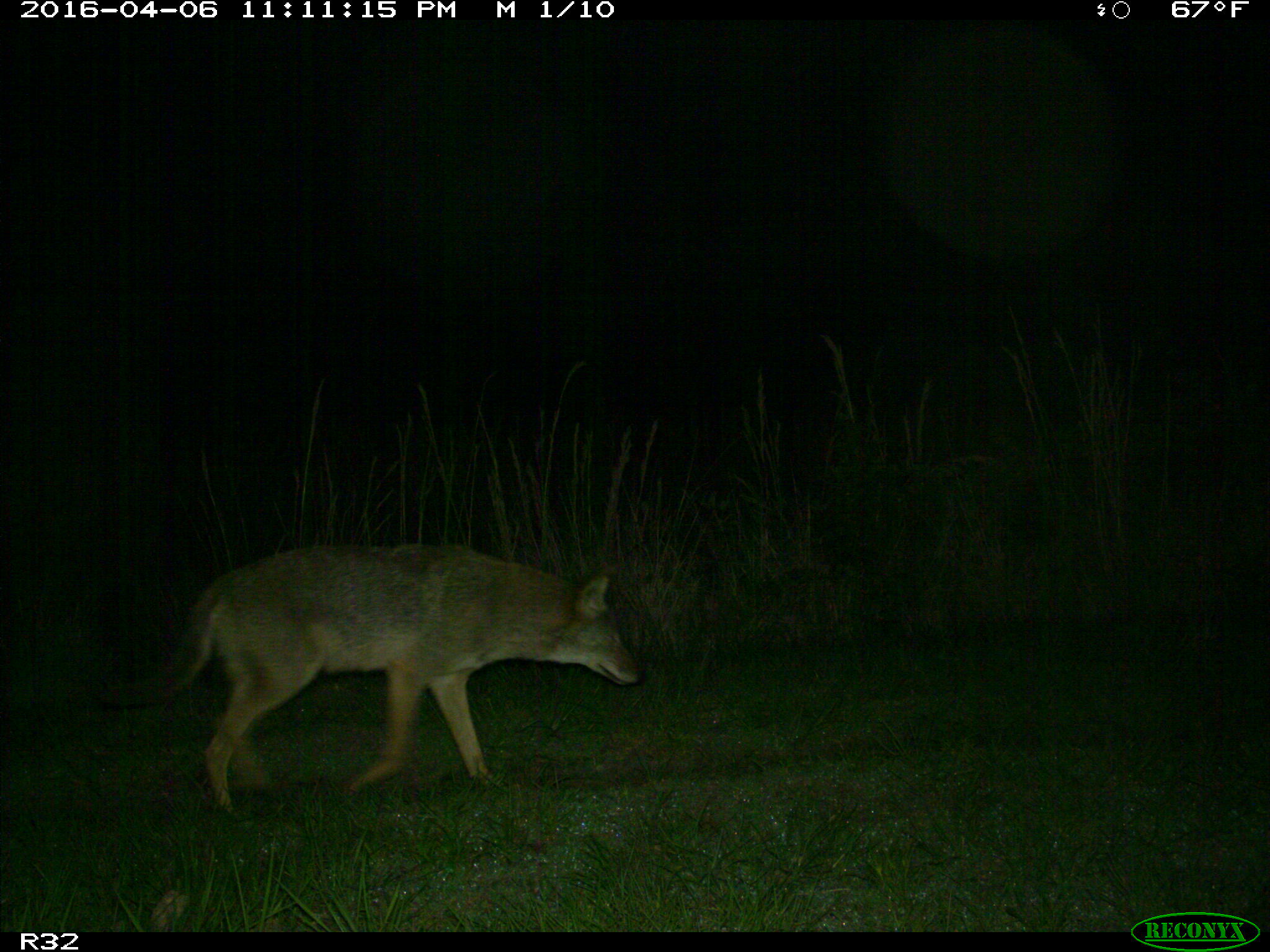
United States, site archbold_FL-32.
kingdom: Animalia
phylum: Chordata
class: Mammalia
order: Carnivora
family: Canidae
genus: Canis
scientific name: Canis latrans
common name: coyote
Canis latrans (coyote).